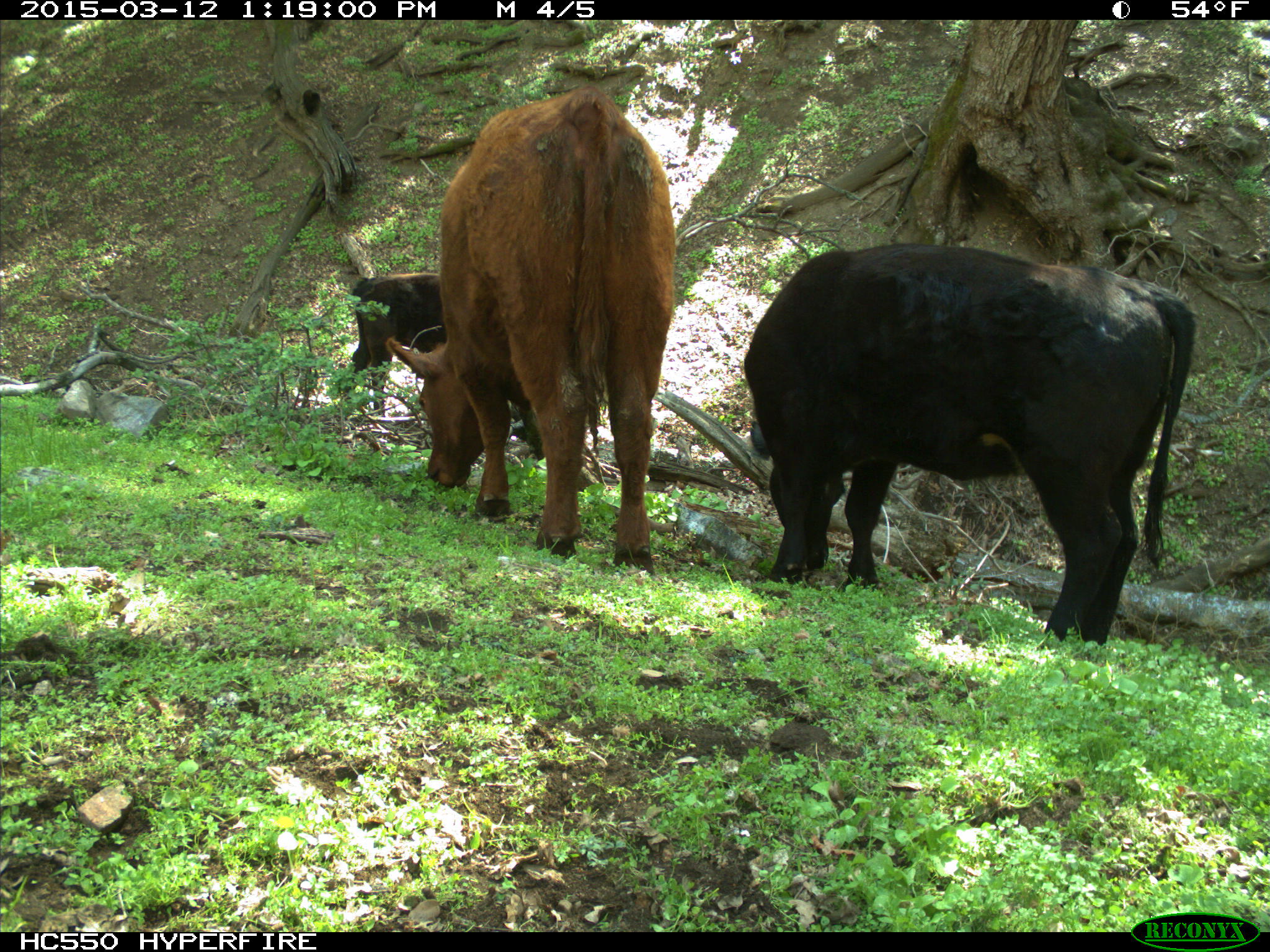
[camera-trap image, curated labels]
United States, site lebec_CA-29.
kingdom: Animalia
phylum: Chordata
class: Mammalia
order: Artiodactyla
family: Bovidae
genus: Bos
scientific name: Bos taurus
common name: domestic cow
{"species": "Bos taurus (domestic cow)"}